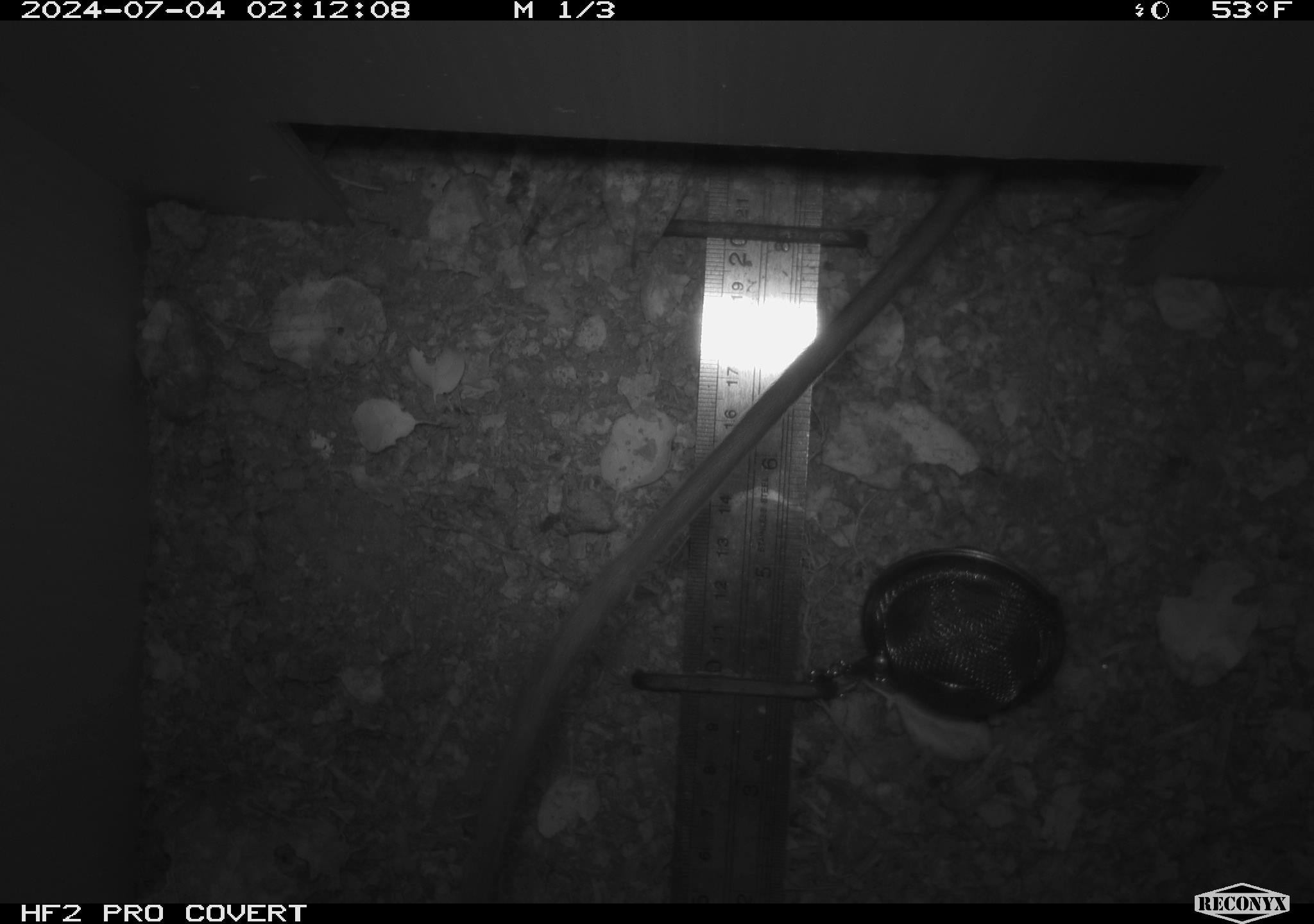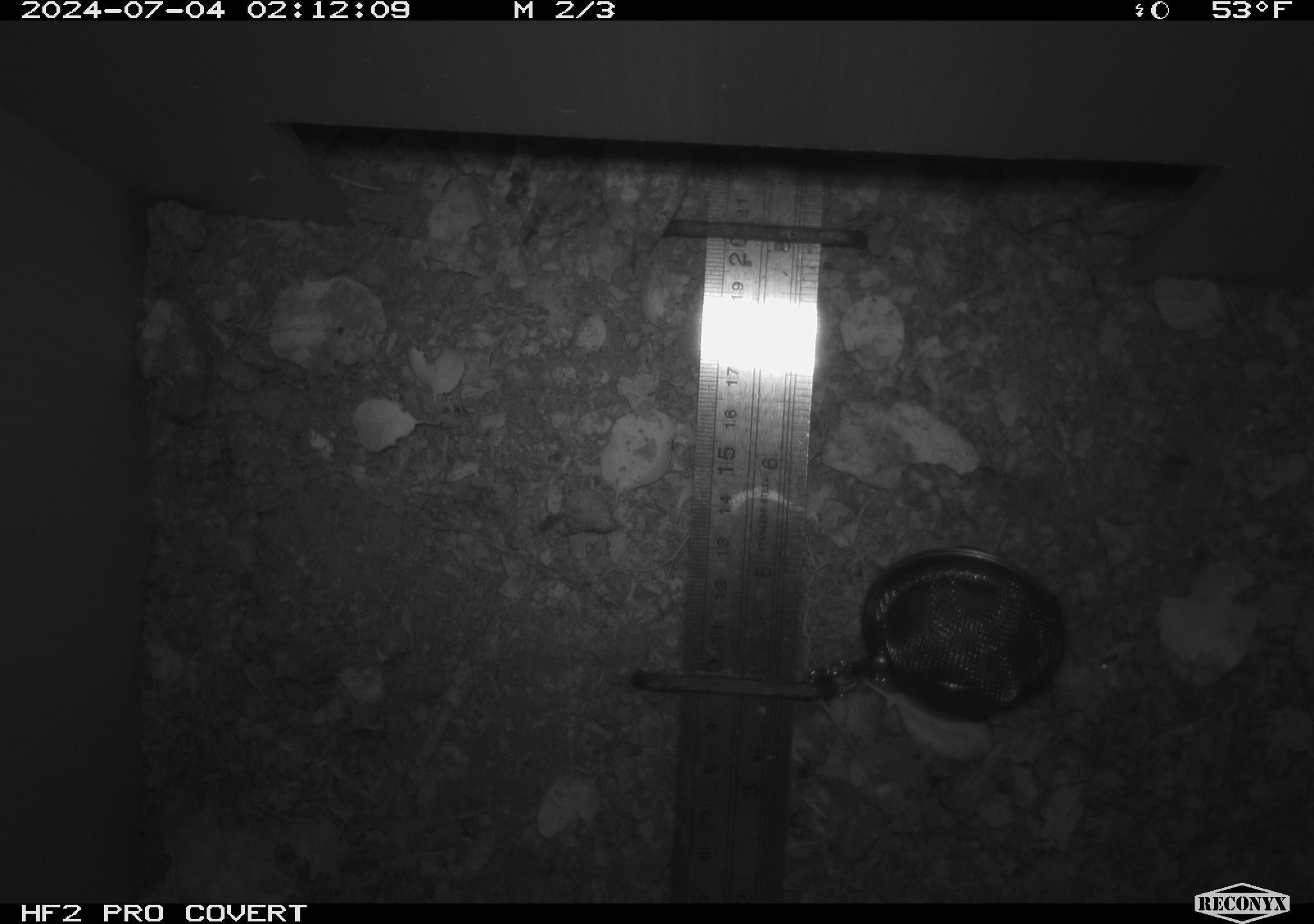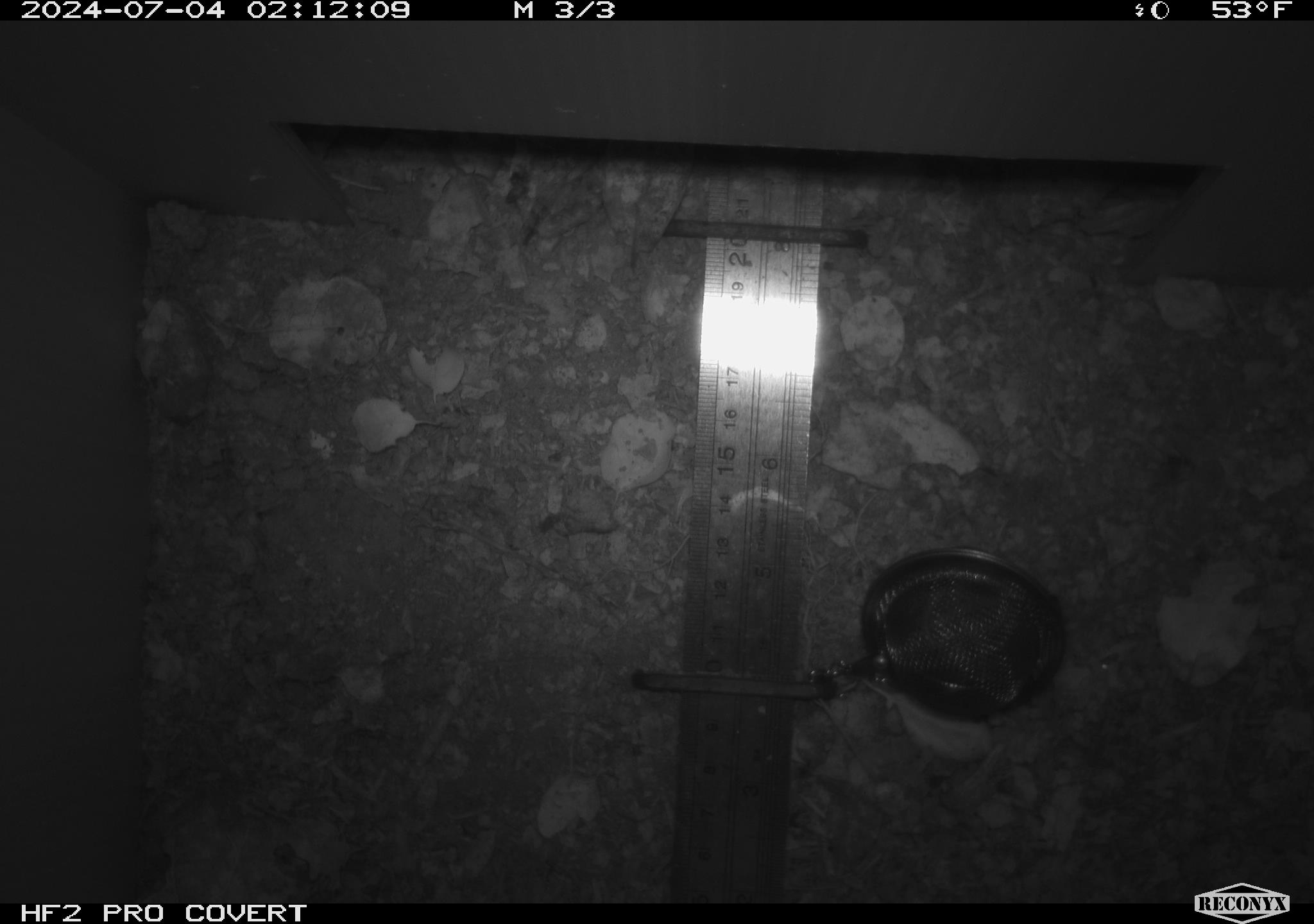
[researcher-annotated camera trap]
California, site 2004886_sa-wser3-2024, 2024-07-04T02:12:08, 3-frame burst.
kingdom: Animalia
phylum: Chordata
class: Mammalia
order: Rodentia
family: Cricetidae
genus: Neotoma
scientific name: Neotoma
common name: pack rat or woodrat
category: neotoma species